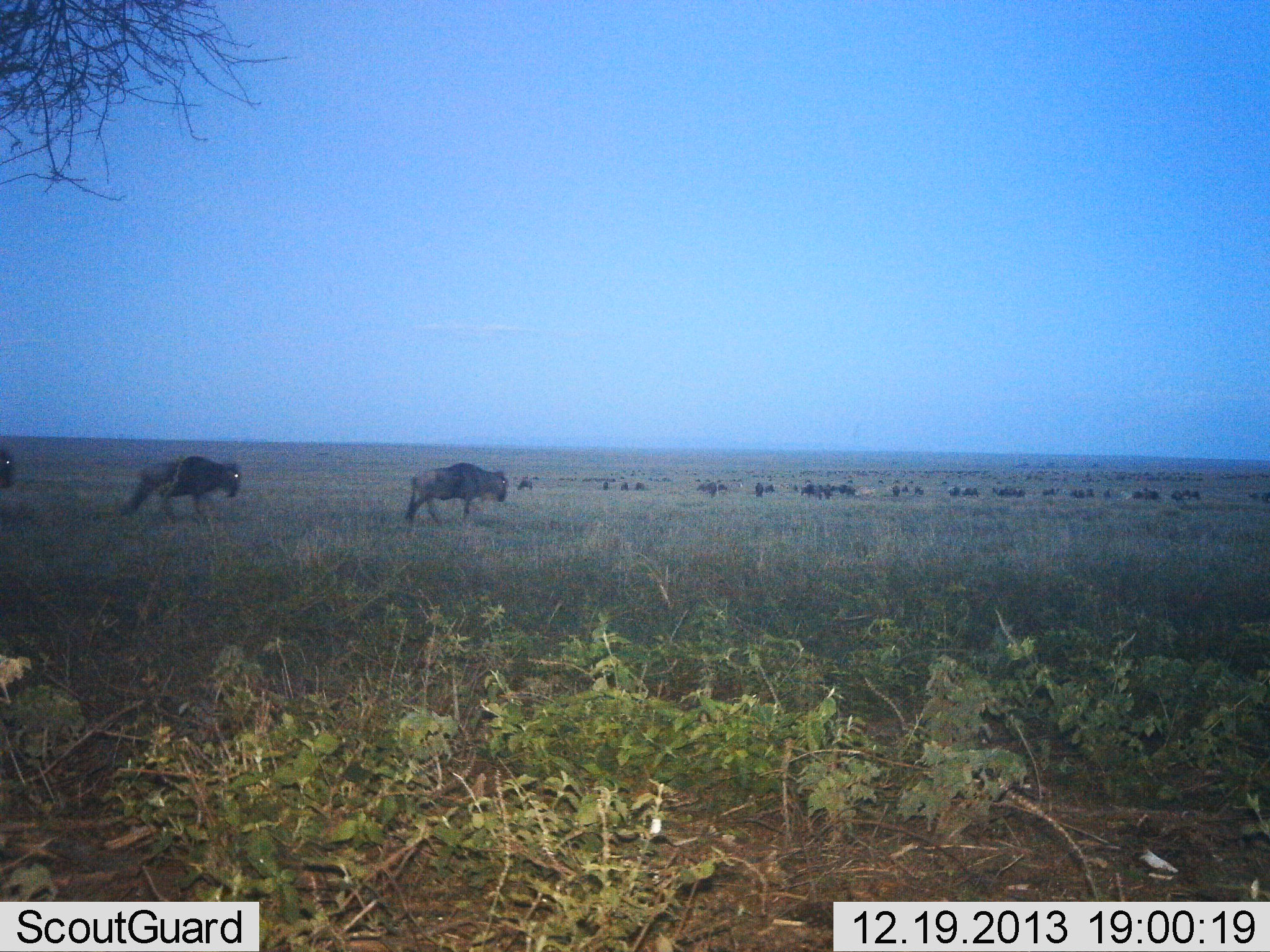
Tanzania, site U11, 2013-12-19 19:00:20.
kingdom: Animalia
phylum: Chordata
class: Mammalia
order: Artiodactyla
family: Bovidae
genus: Connochaetes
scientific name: Connochaetes taurinus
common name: blue wildebeest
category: wildebeest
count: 11-50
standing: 20%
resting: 0%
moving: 90%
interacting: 0%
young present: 0%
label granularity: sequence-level